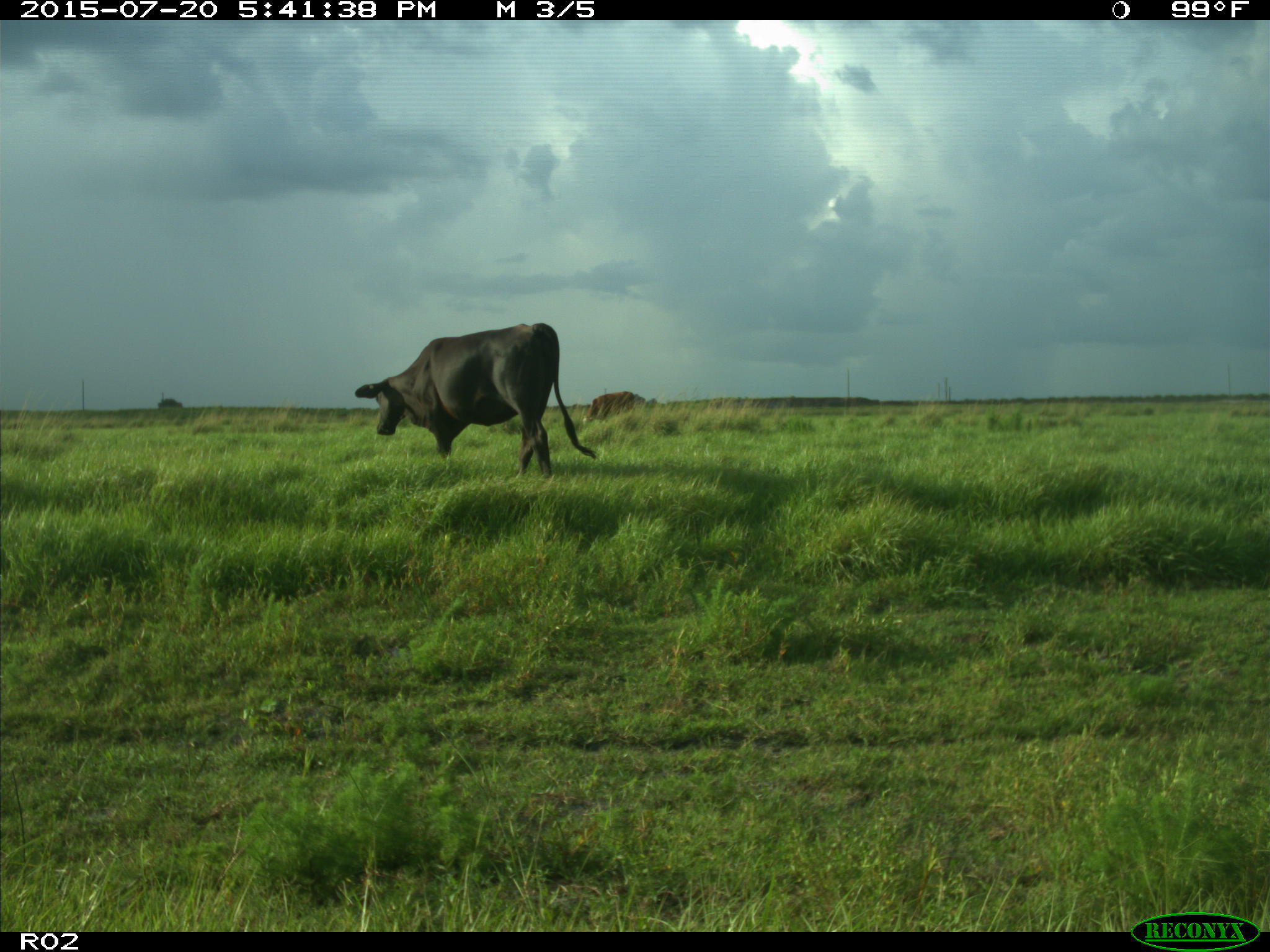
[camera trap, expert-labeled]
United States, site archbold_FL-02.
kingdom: Animalia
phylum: Chordata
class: Mammalia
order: Artiodactyla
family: Bovidae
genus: Bos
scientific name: Bos taurus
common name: domestic cow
Bos taurus (domestic cow).